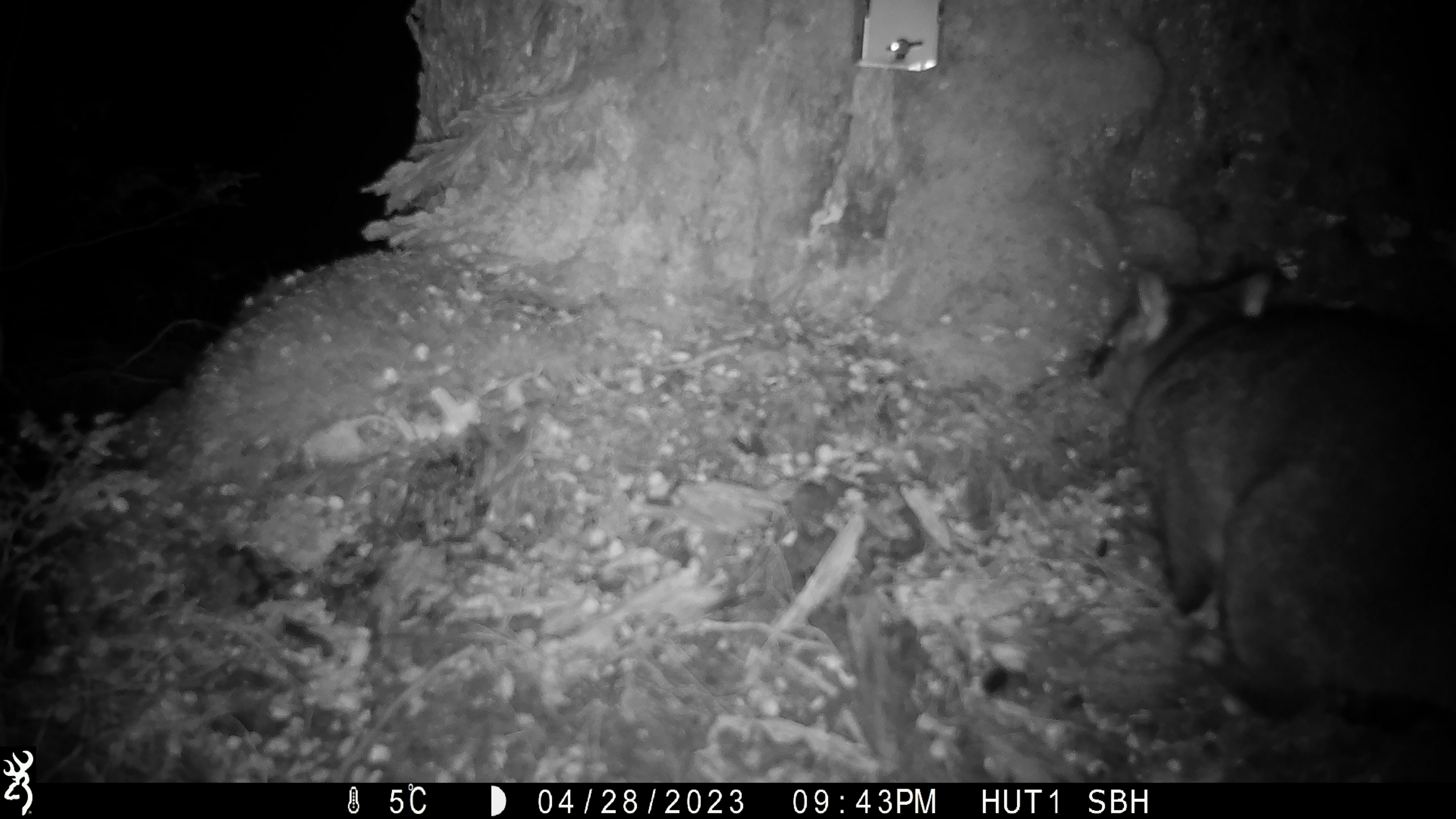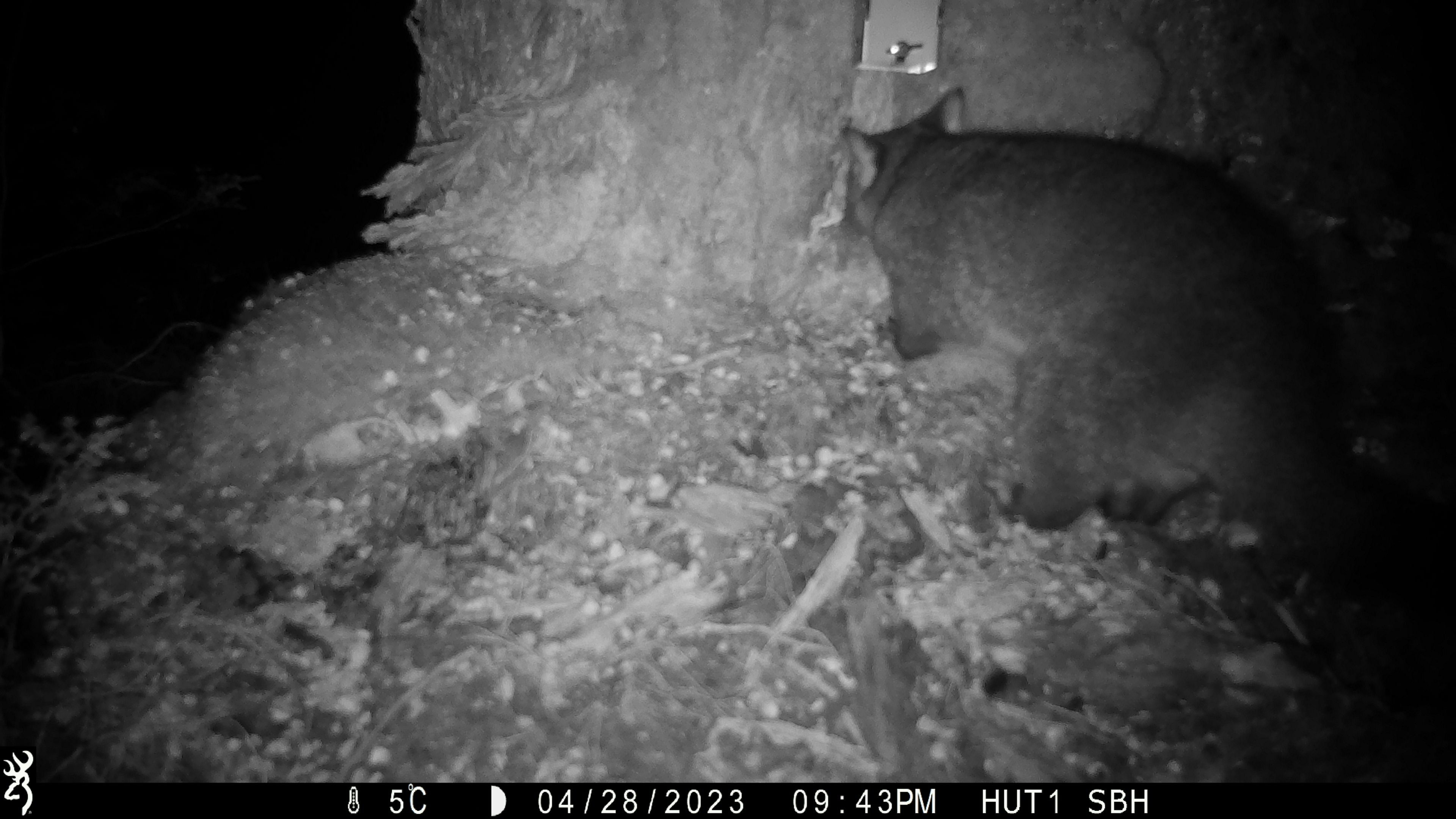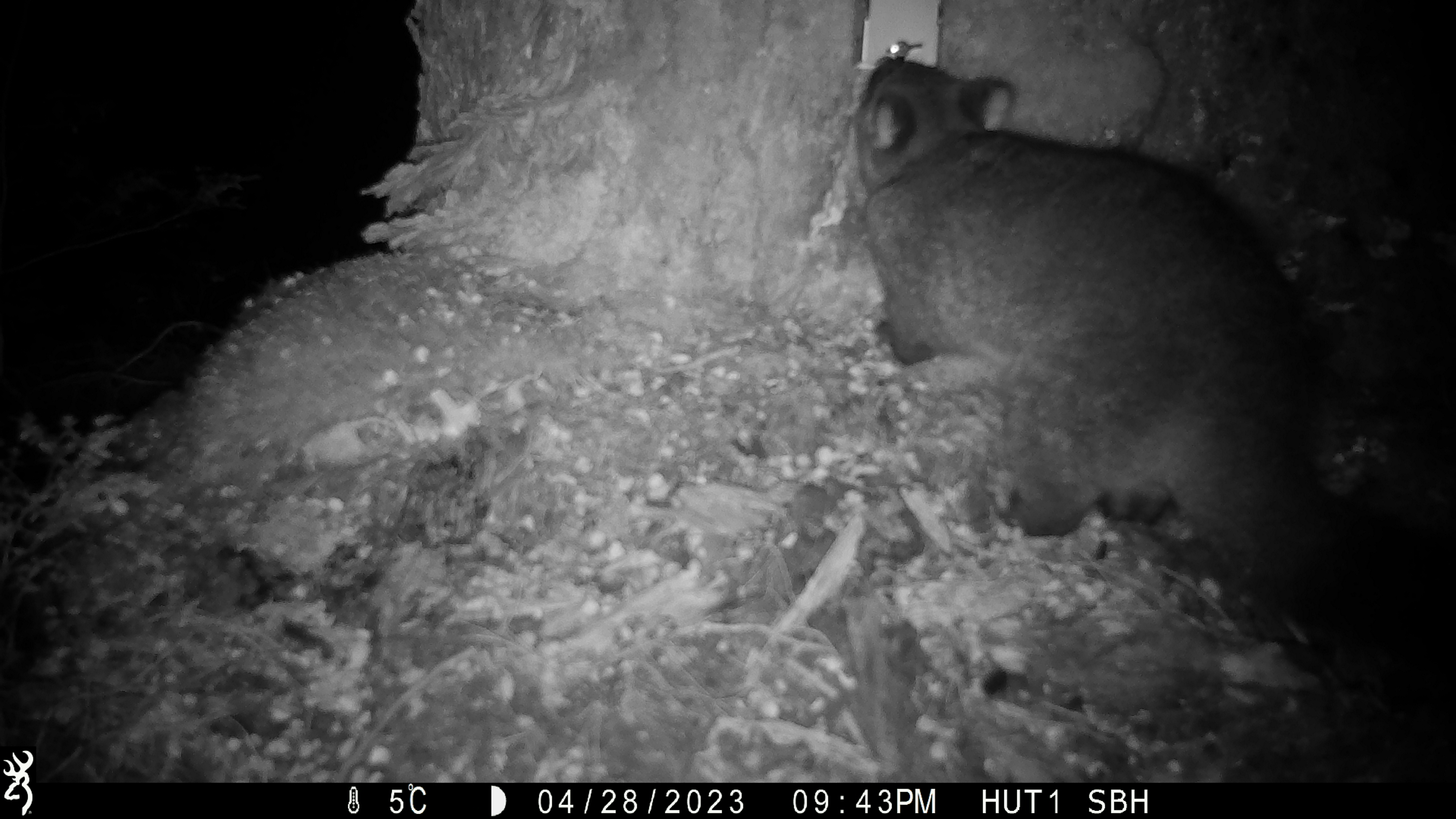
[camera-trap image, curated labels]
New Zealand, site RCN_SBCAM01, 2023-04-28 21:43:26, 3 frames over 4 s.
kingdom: Animalia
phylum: Chordata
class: Mammalia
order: Diprotodontia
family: Phalangeridae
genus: Trichosurus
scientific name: Trichosurus vulpecula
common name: common brushtail possum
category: possum